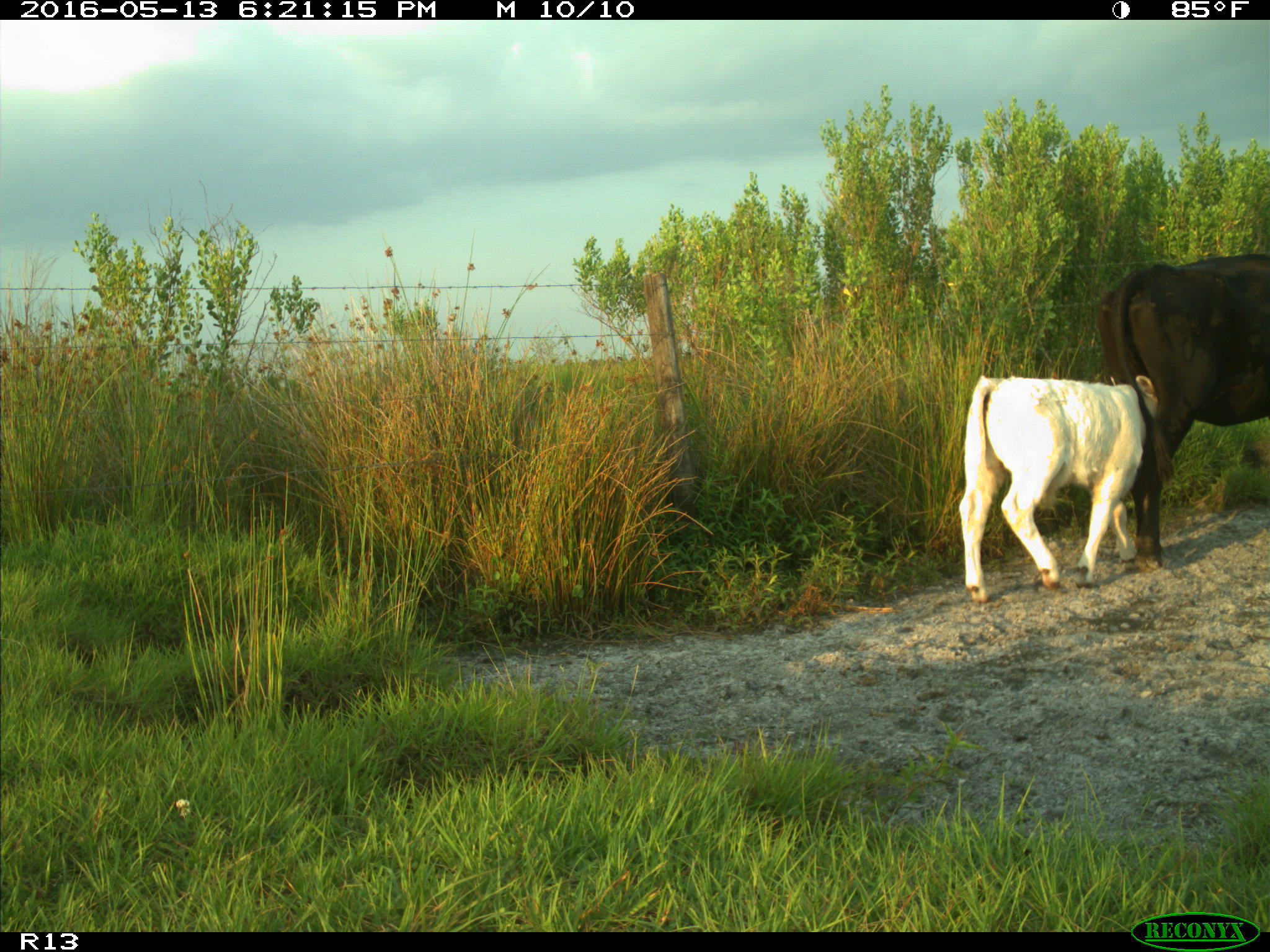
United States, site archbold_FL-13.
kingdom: Animalia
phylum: Chordata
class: Mammalia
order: Artiodactyla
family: Bovidae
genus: Bos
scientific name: Bos taurus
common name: domestic cow